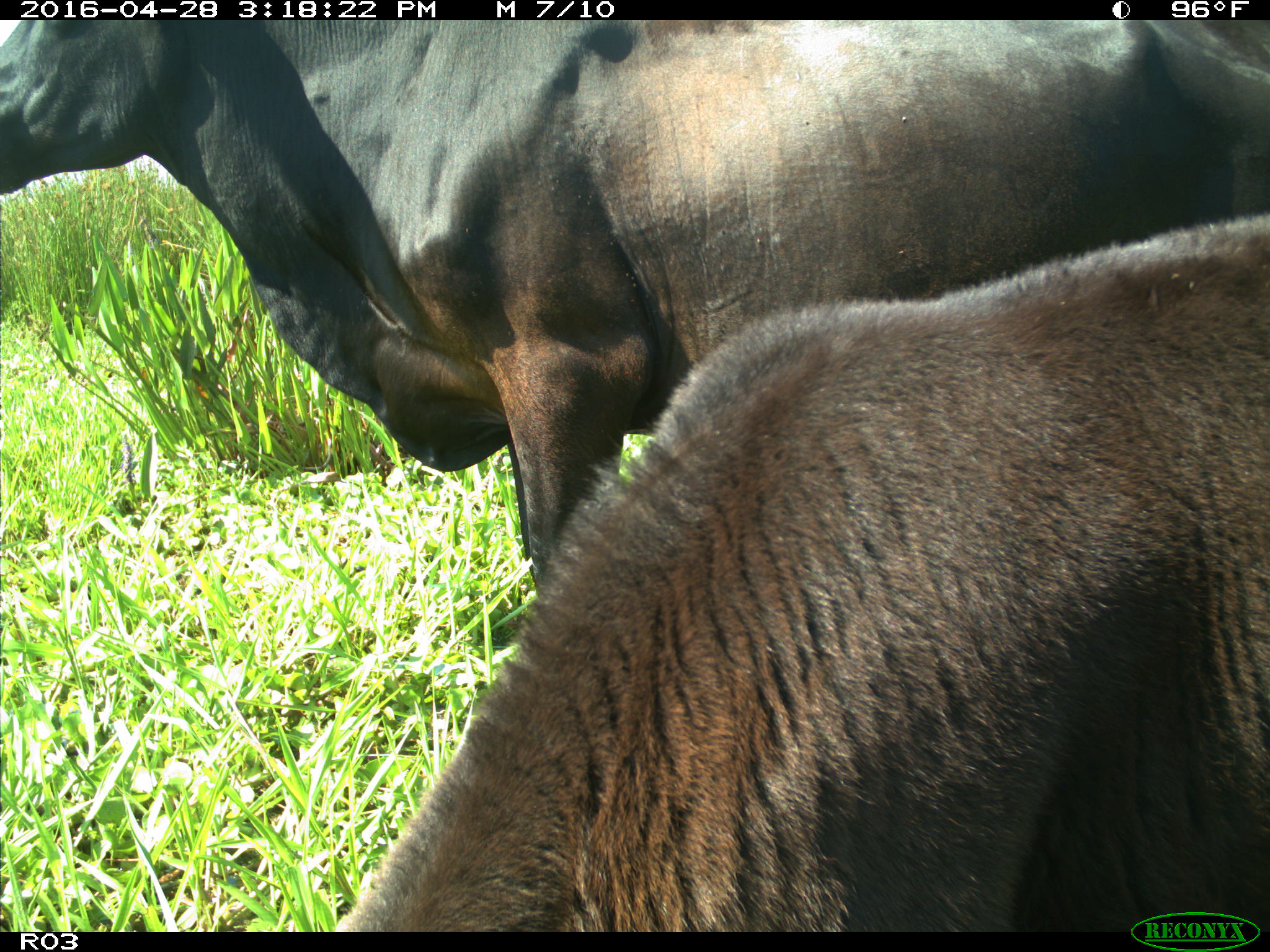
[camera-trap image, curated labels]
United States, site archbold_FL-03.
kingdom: Animalia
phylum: Chordata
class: Mammalia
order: Artiodactyla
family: Bovidae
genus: Bos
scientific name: Bos taurus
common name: domestic cow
Bos taurus (domestic cow).